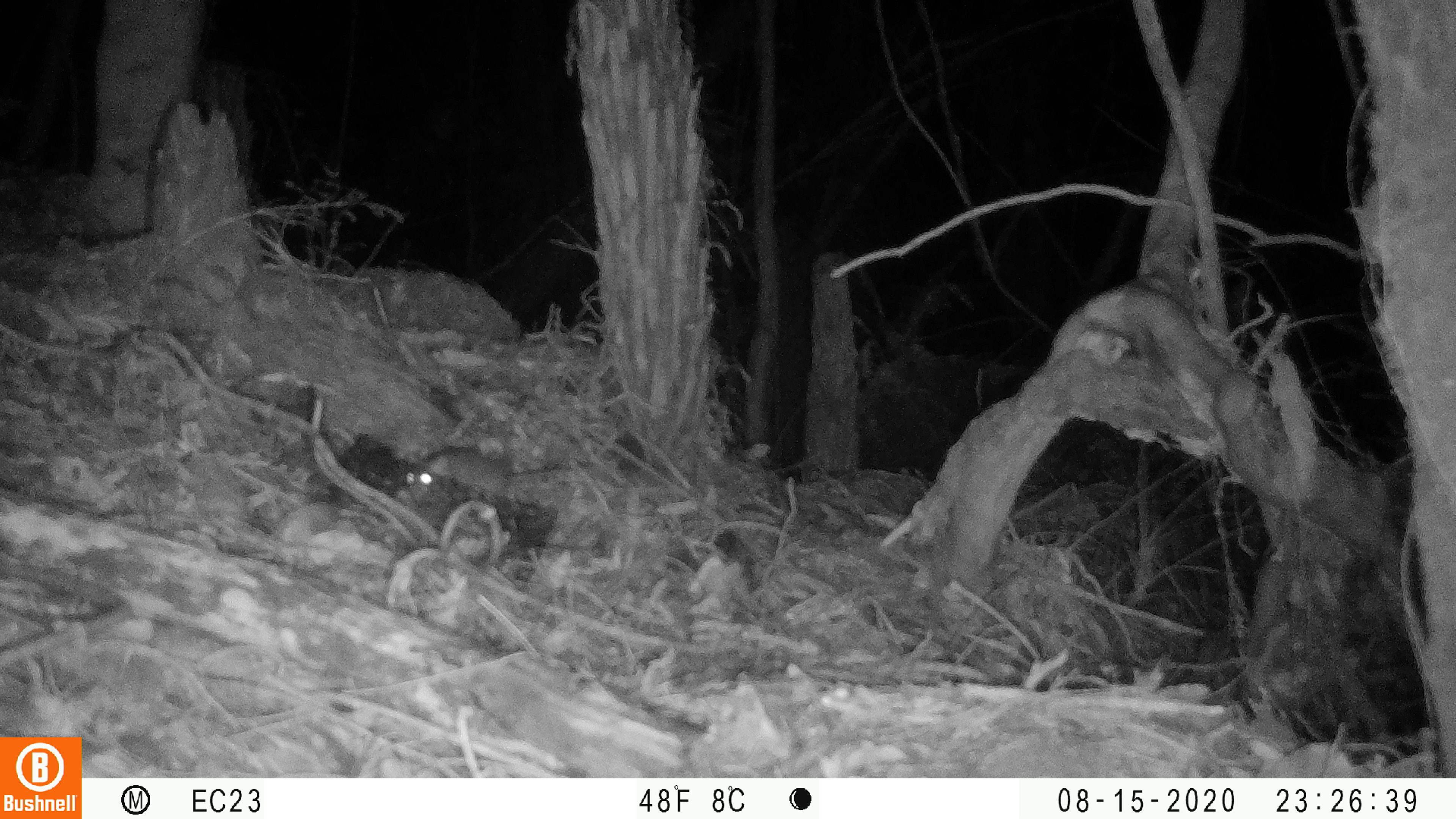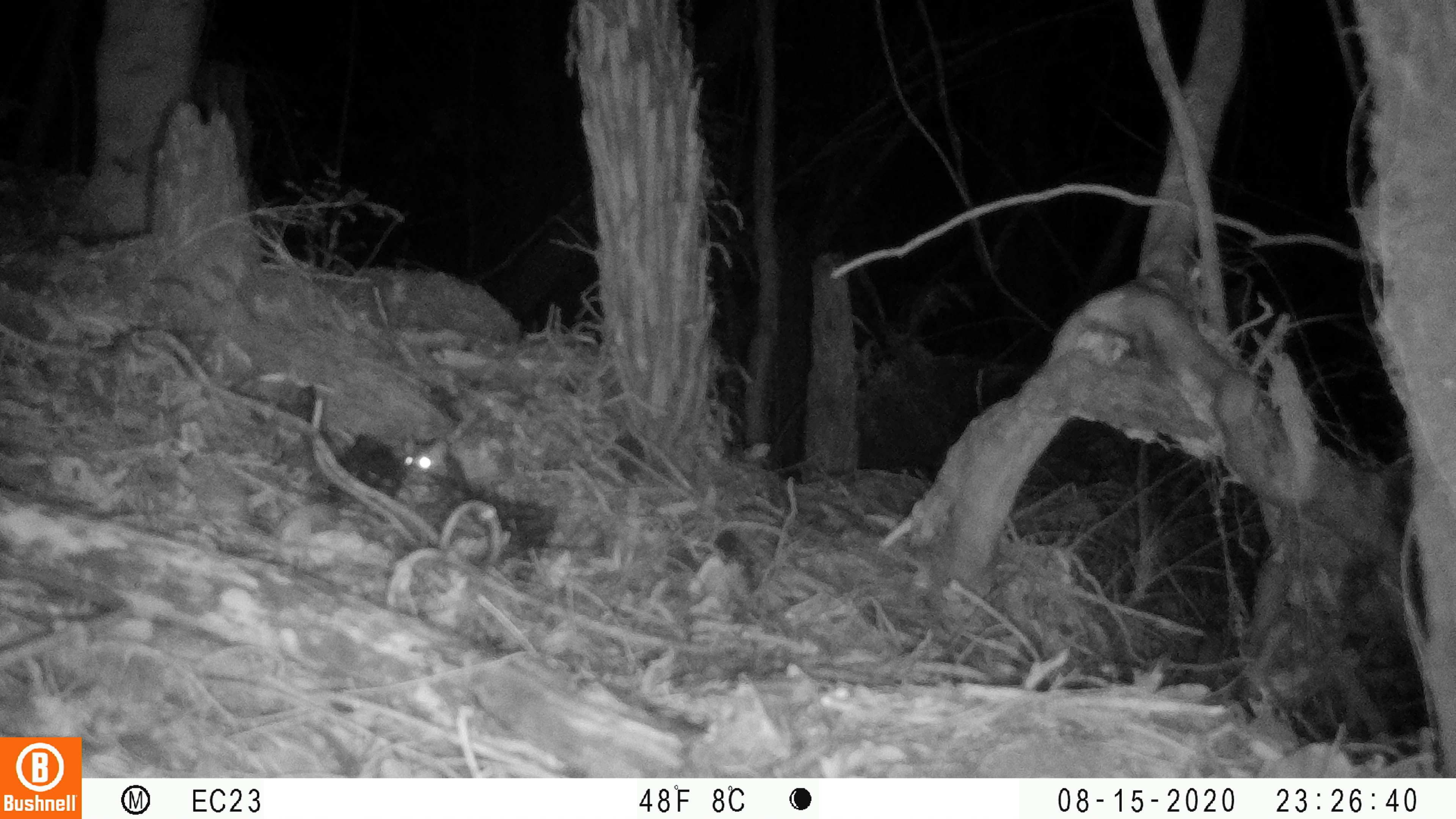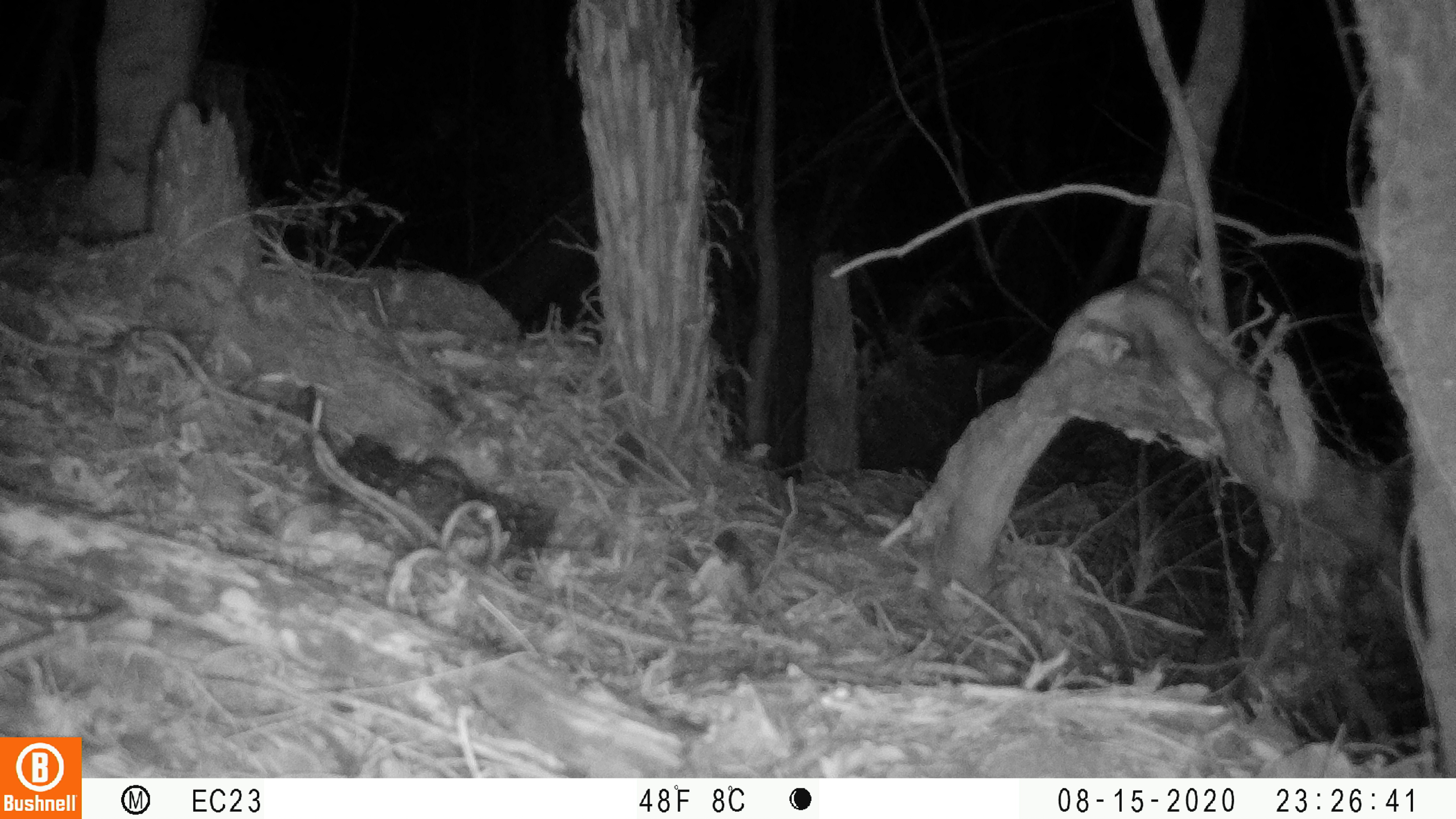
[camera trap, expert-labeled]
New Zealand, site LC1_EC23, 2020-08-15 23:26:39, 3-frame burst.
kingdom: Animalia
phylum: Chordata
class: Mammalia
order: Rodentia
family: Muridae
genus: Rattus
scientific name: Rattus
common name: rat